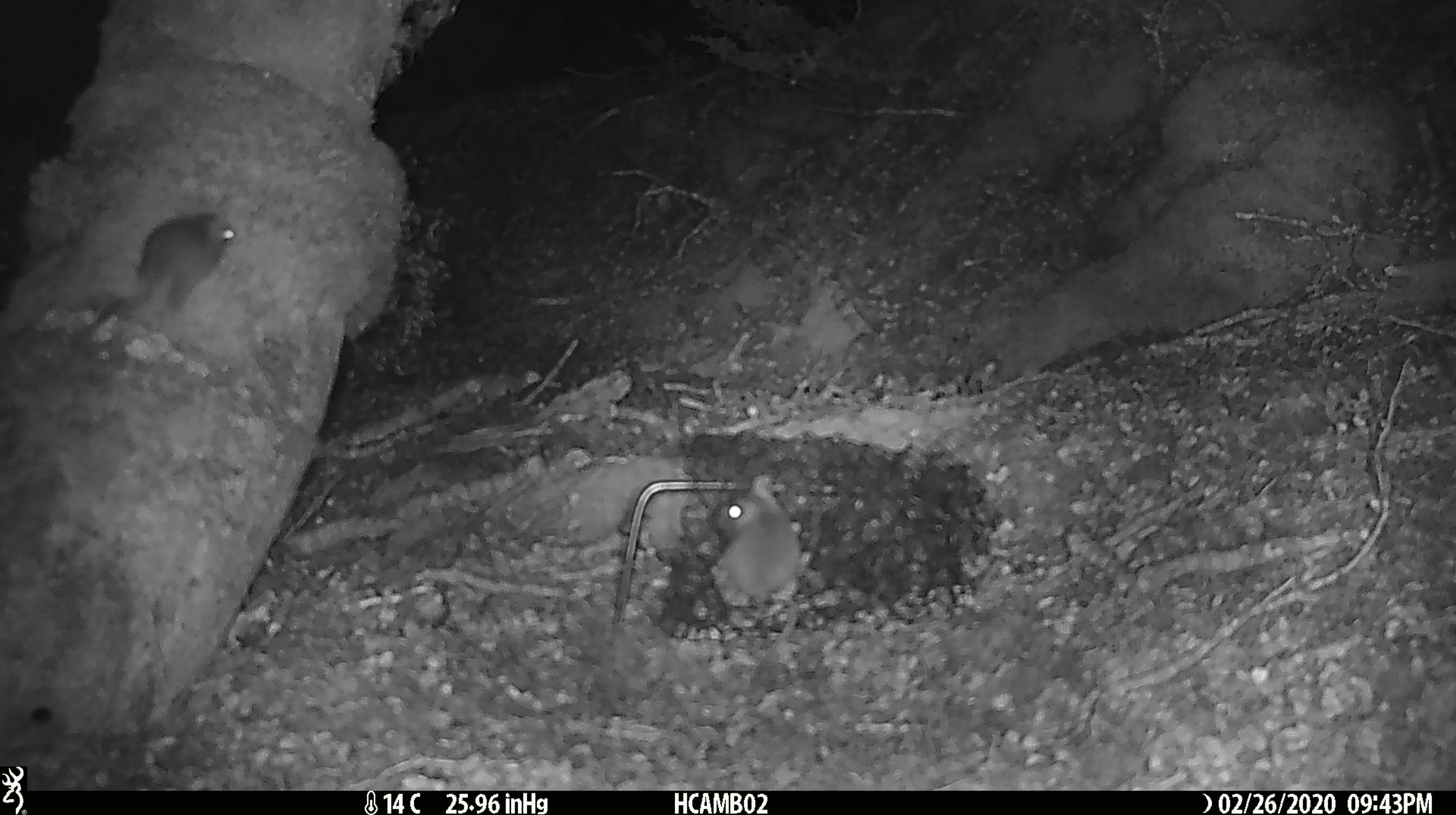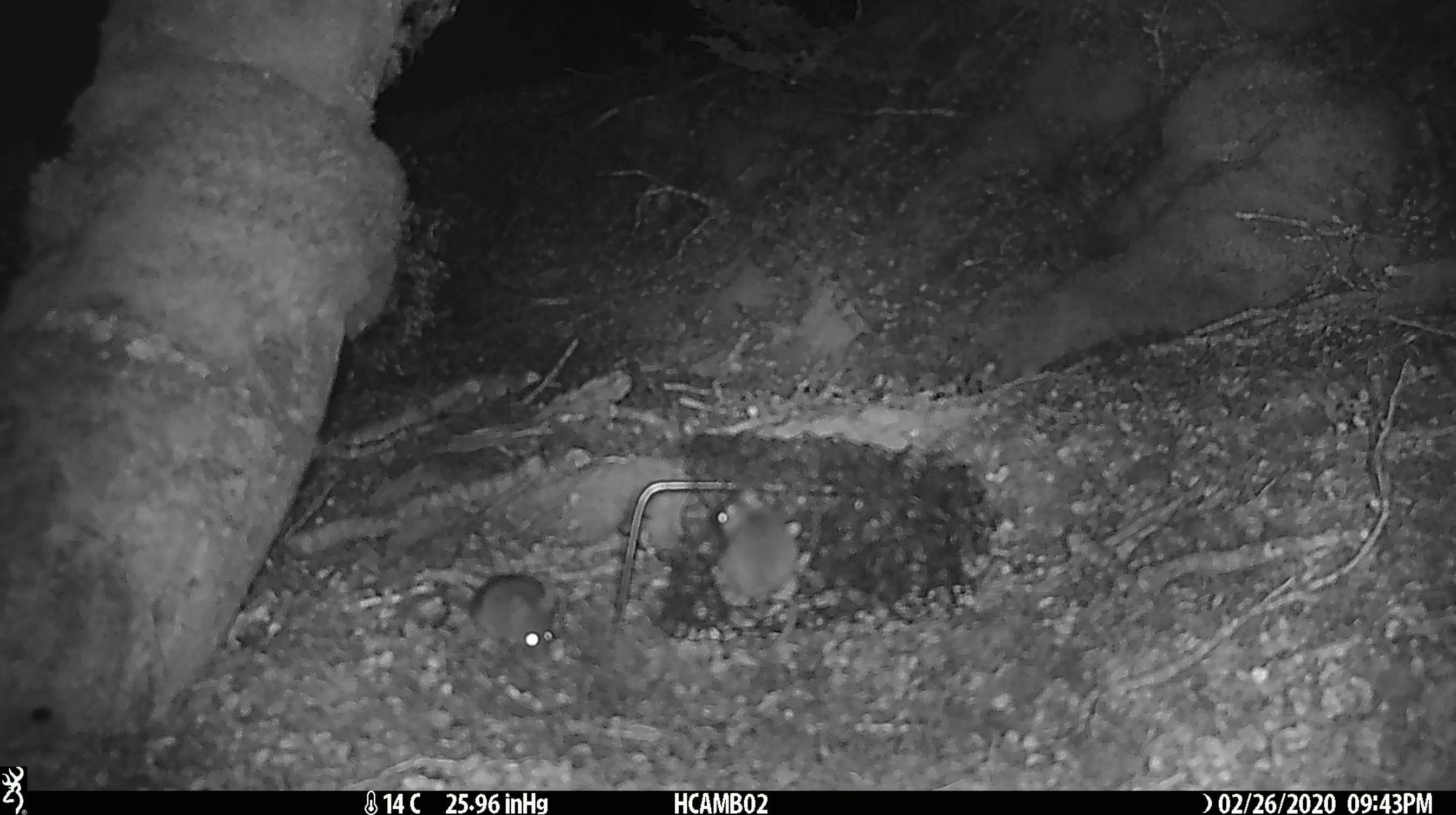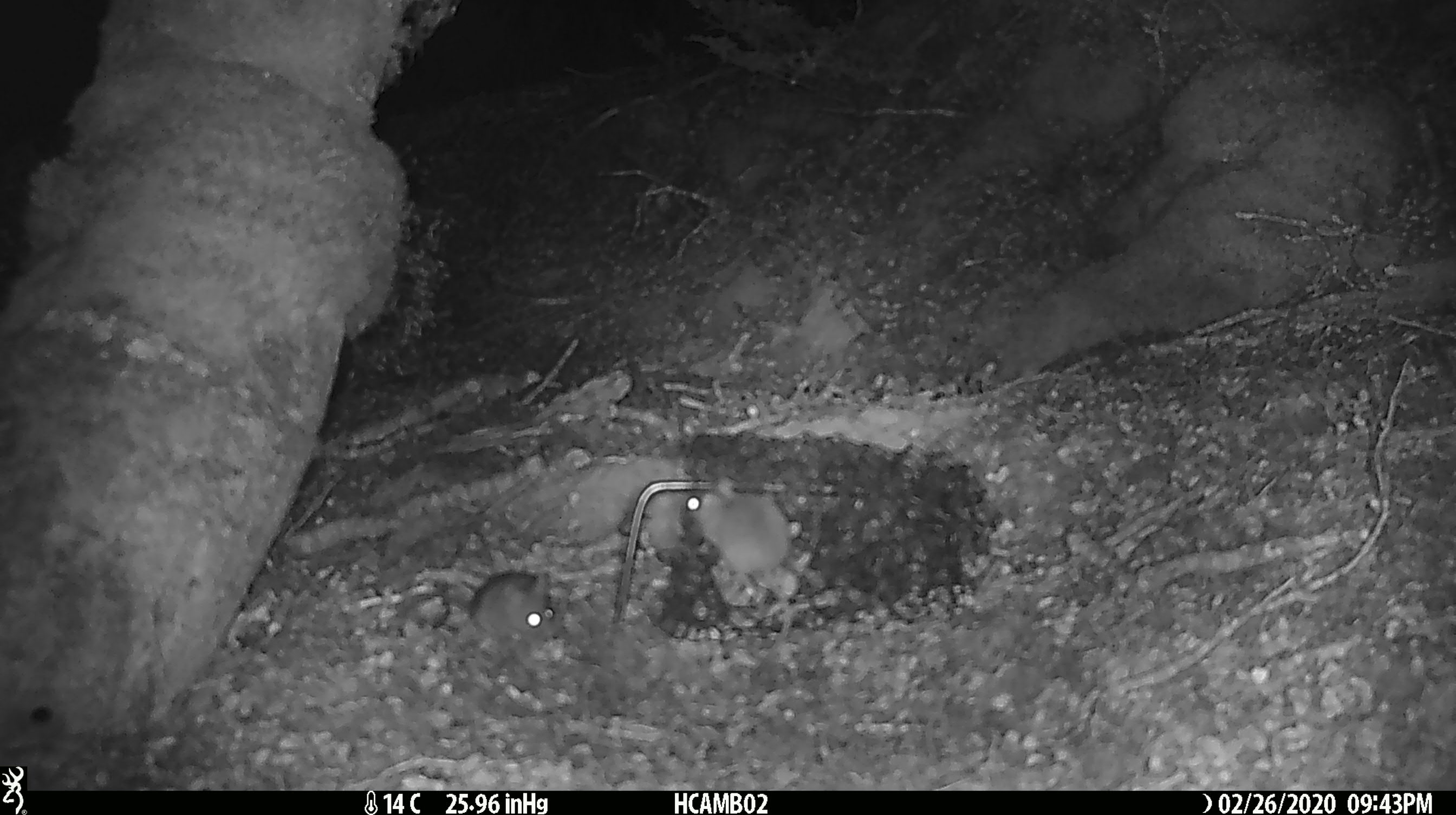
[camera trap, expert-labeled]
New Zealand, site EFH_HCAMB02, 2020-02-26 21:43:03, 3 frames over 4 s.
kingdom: Animalia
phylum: Chordata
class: Mammalia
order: Rodentia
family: Muridae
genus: Mus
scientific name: Mus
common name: mouse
Mouse (Mus).